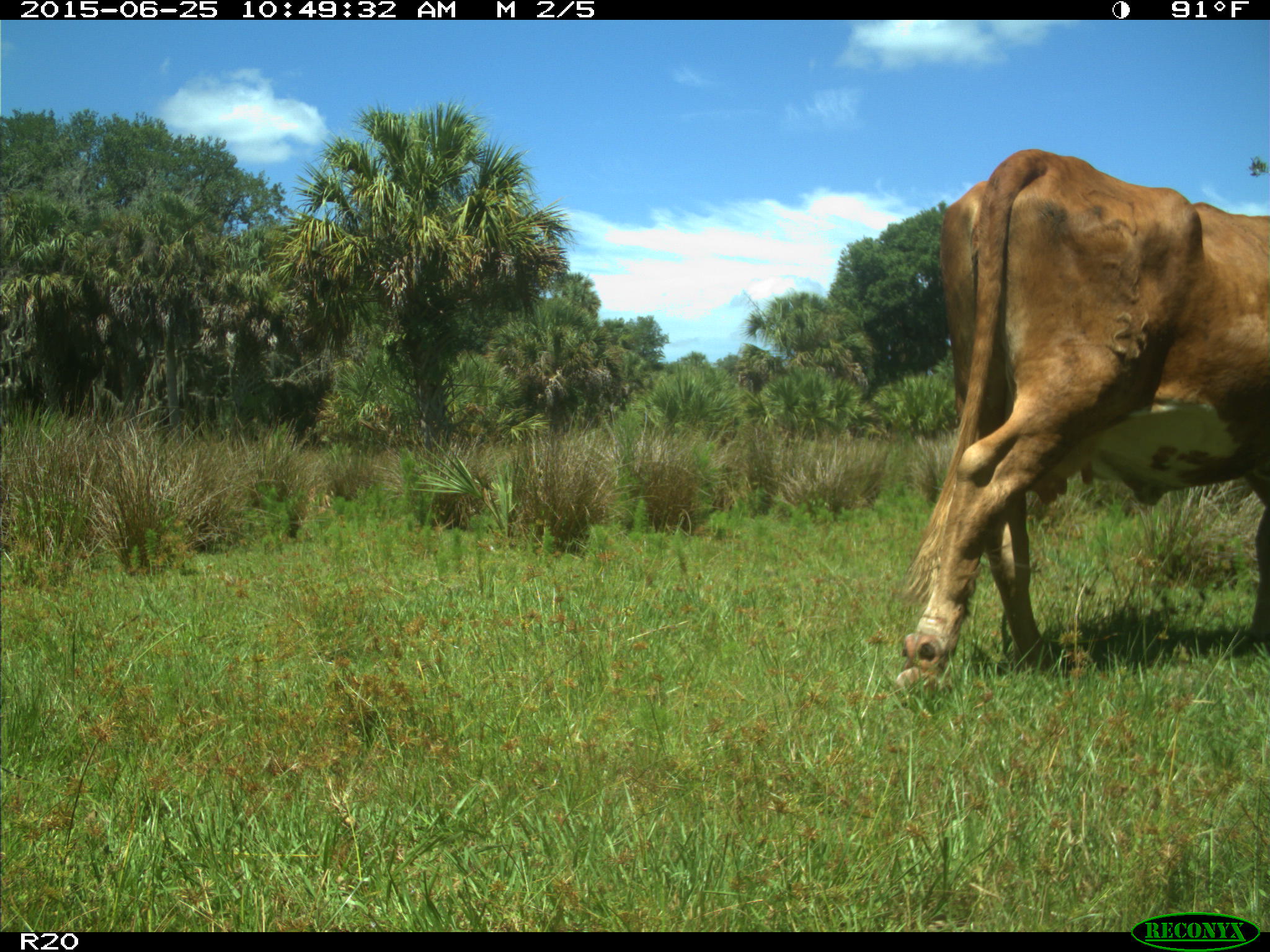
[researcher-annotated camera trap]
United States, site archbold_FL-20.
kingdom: Animalia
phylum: Chordata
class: Mammalia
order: Artiodactyla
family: Bovidae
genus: Bos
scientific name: Bos taurus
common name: domestic cow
Bos taurus (domestic cow).